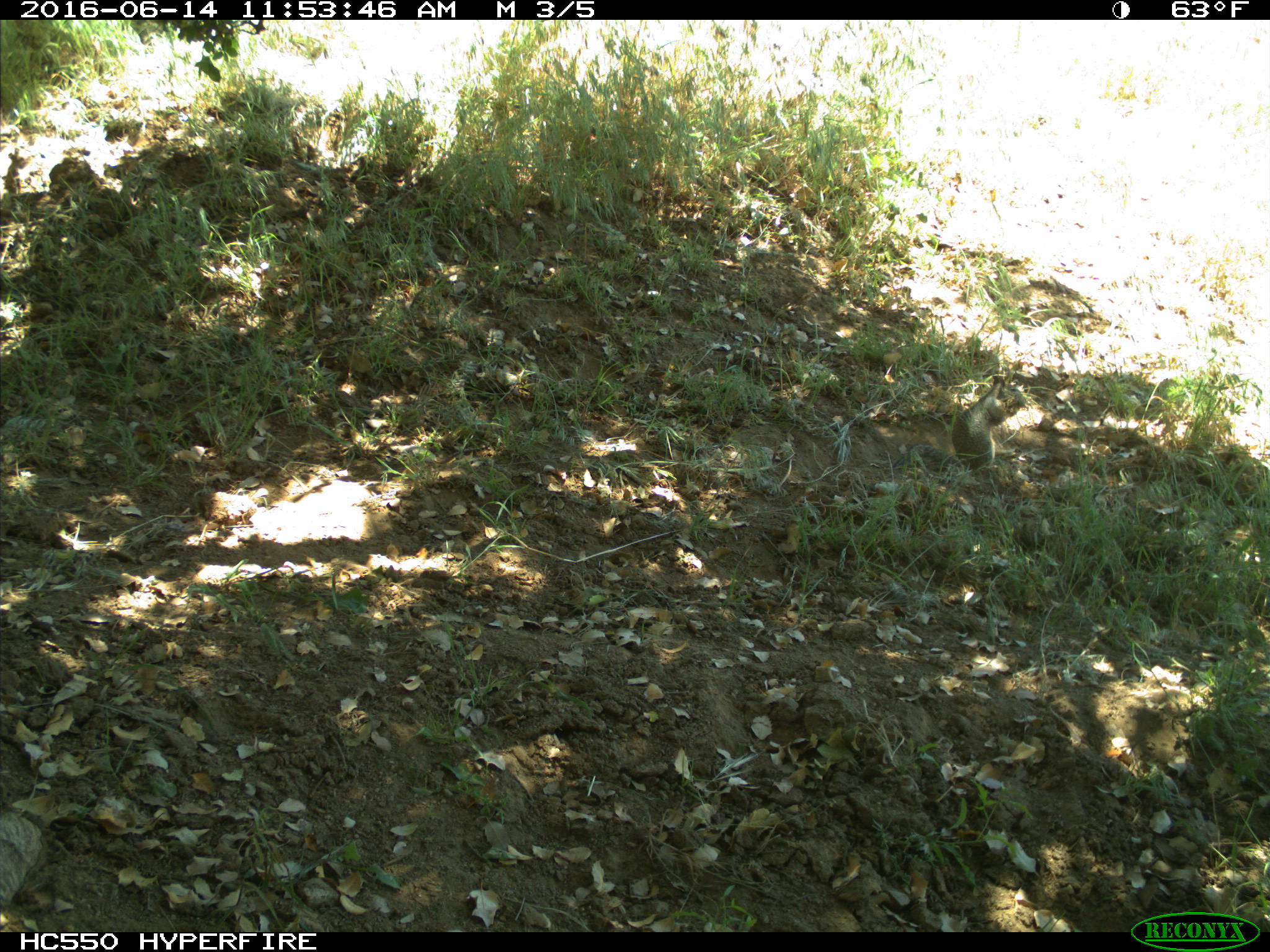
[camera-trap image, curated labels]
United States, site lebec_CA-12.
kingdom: Animalia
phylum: Chordata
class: Mammalia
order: Rodentia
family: Sciuridae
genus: Otospermophilus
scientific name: Otospermophilus beecheyi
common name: california ground squirrel